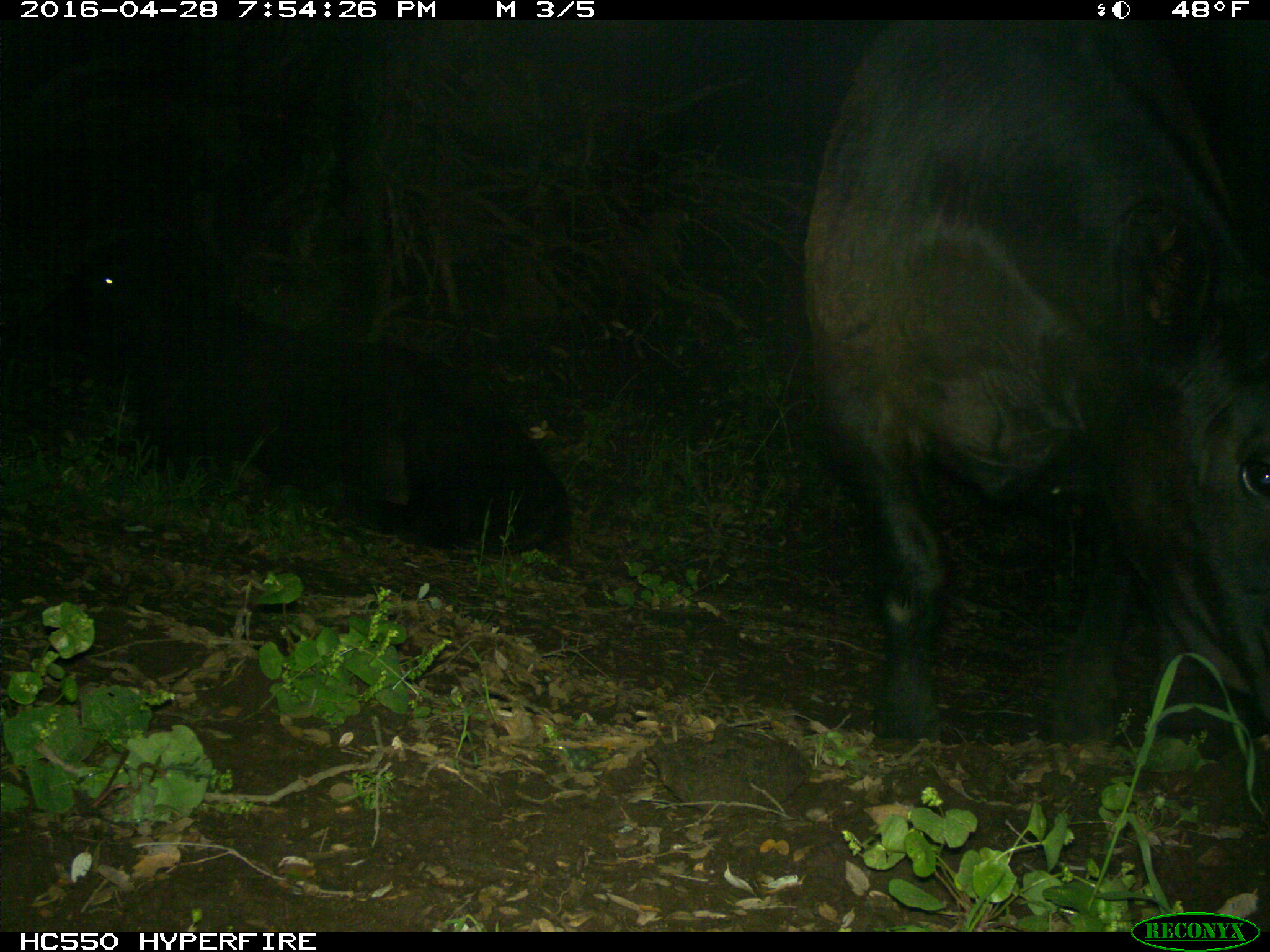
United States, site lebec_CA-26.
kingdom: Animalia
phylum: Chordata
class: Mammalia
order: Artiodactyla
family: Bovidae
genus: Bos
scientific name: Bos taurus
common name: domestic cow